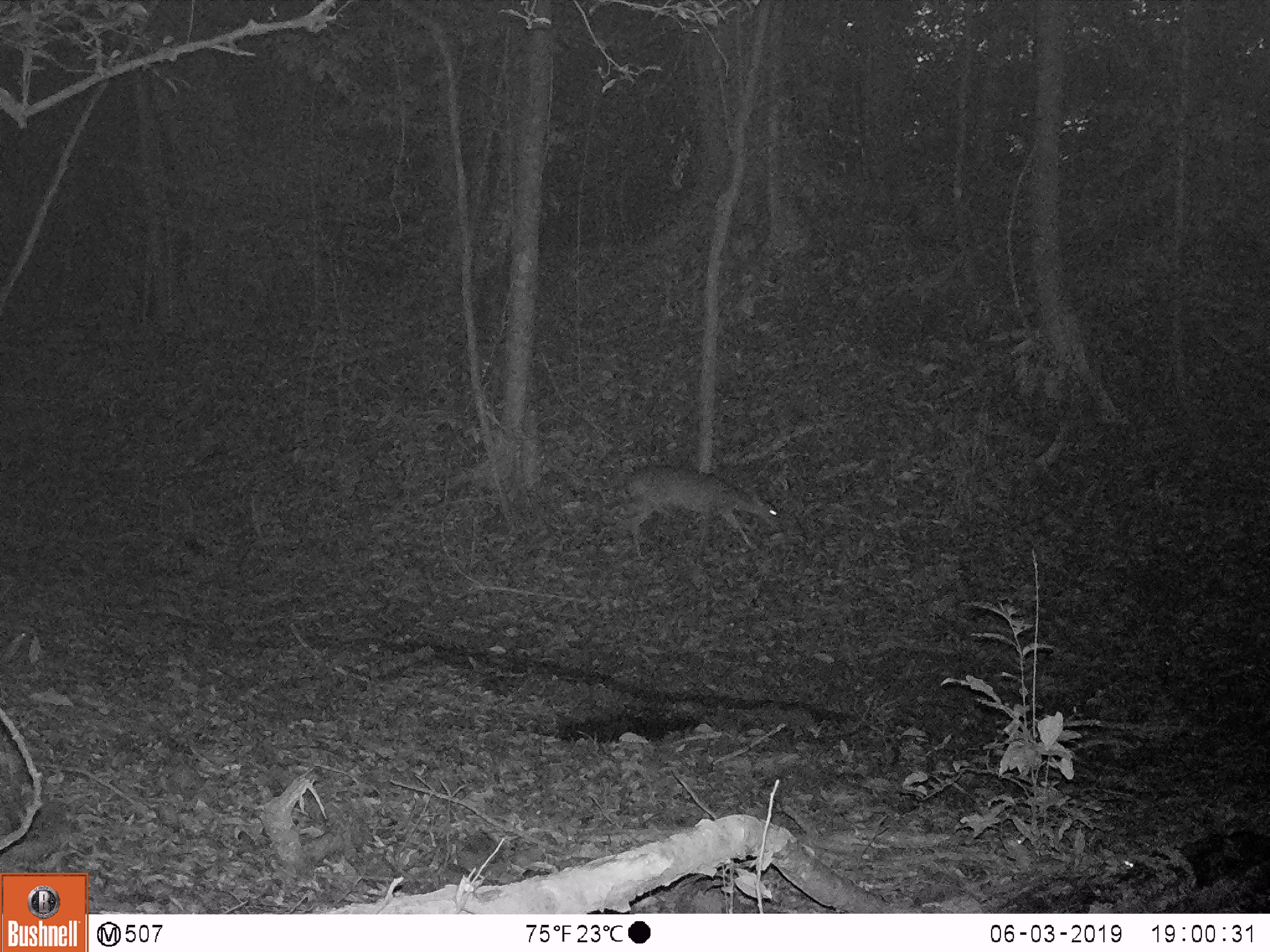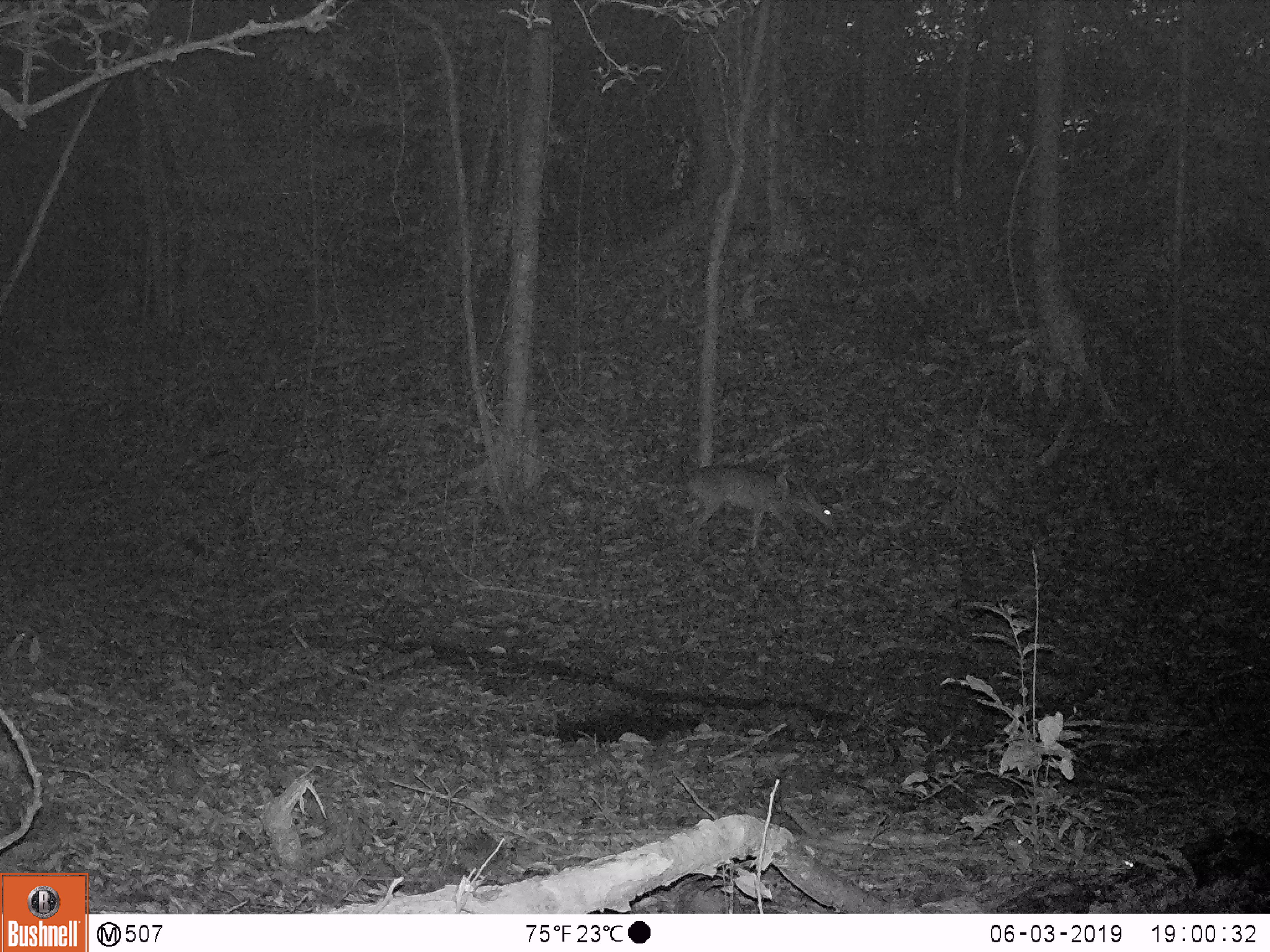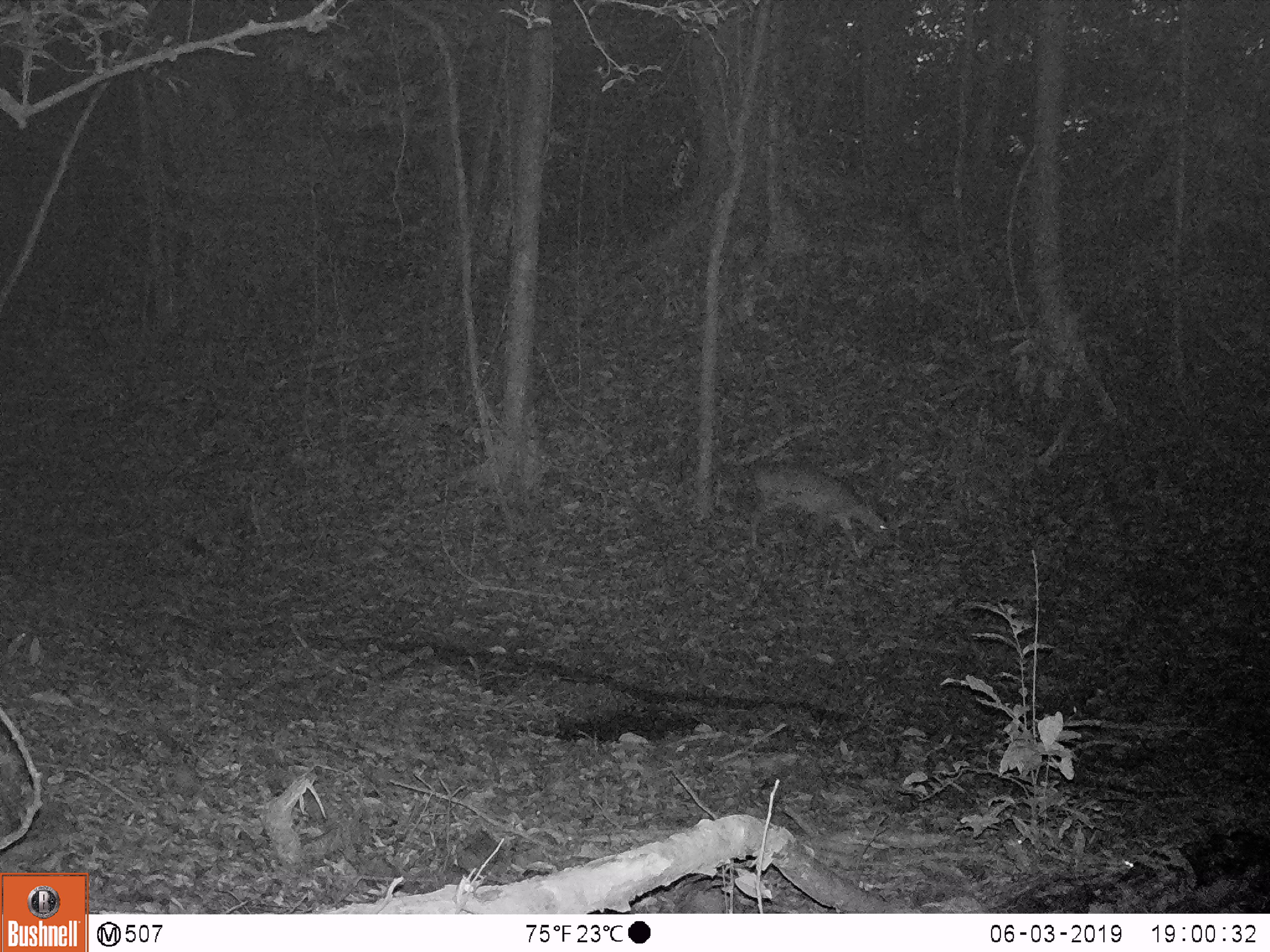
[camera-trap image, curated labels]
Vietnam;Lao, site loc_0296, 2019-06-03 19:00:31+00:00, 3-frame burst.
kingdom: Animalia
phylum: Chordata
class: Mammalia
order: Artiodactyla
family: Cervidae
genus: Muntiacus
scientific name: Muntiacus vuquangensis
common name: large-antlered muntjac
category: large antlered muntjac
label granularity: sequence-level